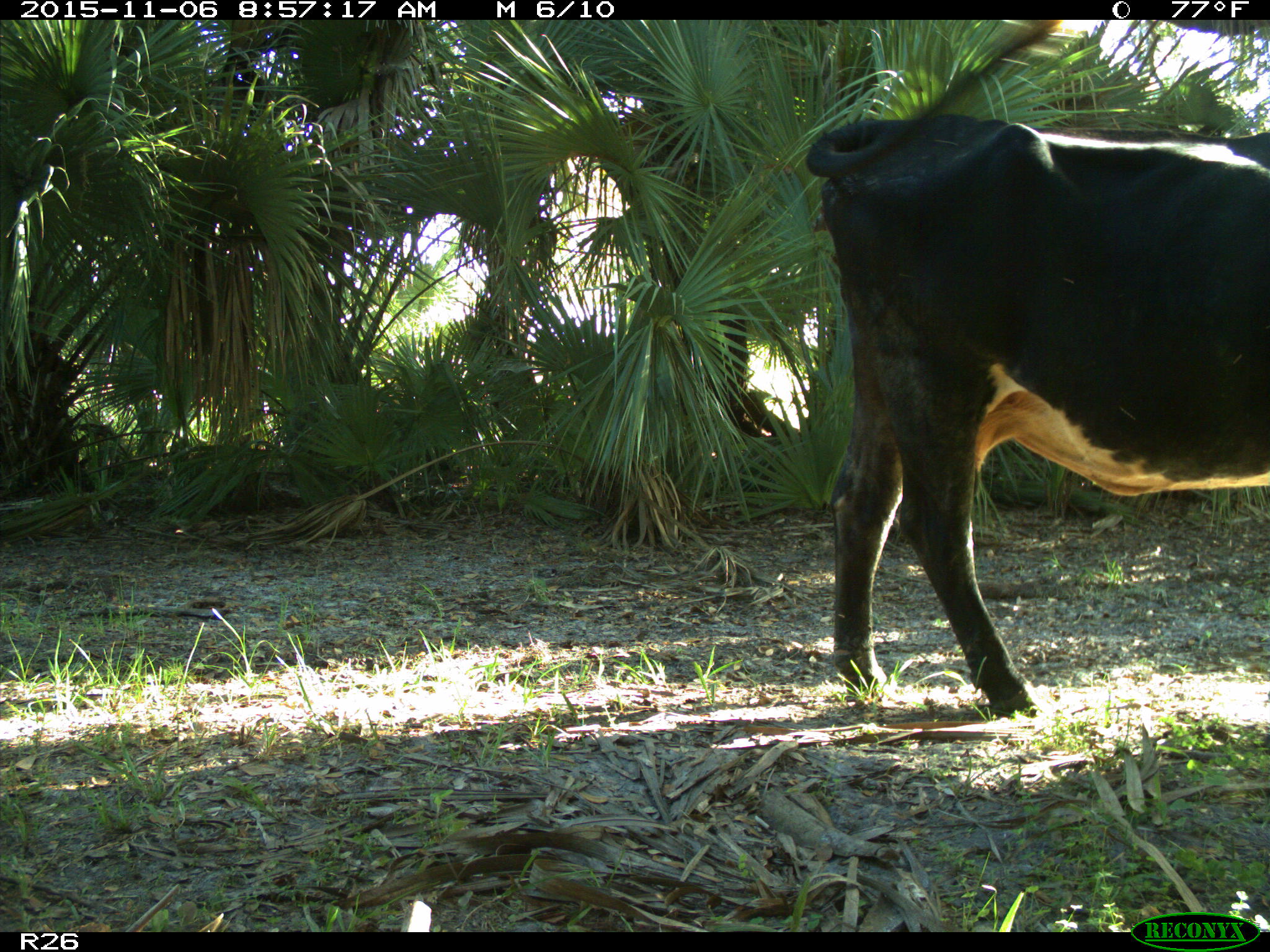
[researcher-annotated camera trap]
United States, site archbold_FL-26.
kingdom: Animalia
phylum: Chordata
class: Mammalia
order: Artiodactyla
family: Bovidae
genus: Bos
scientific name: Bos taurus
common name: domestic cow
Bos taurus (domestic cow).